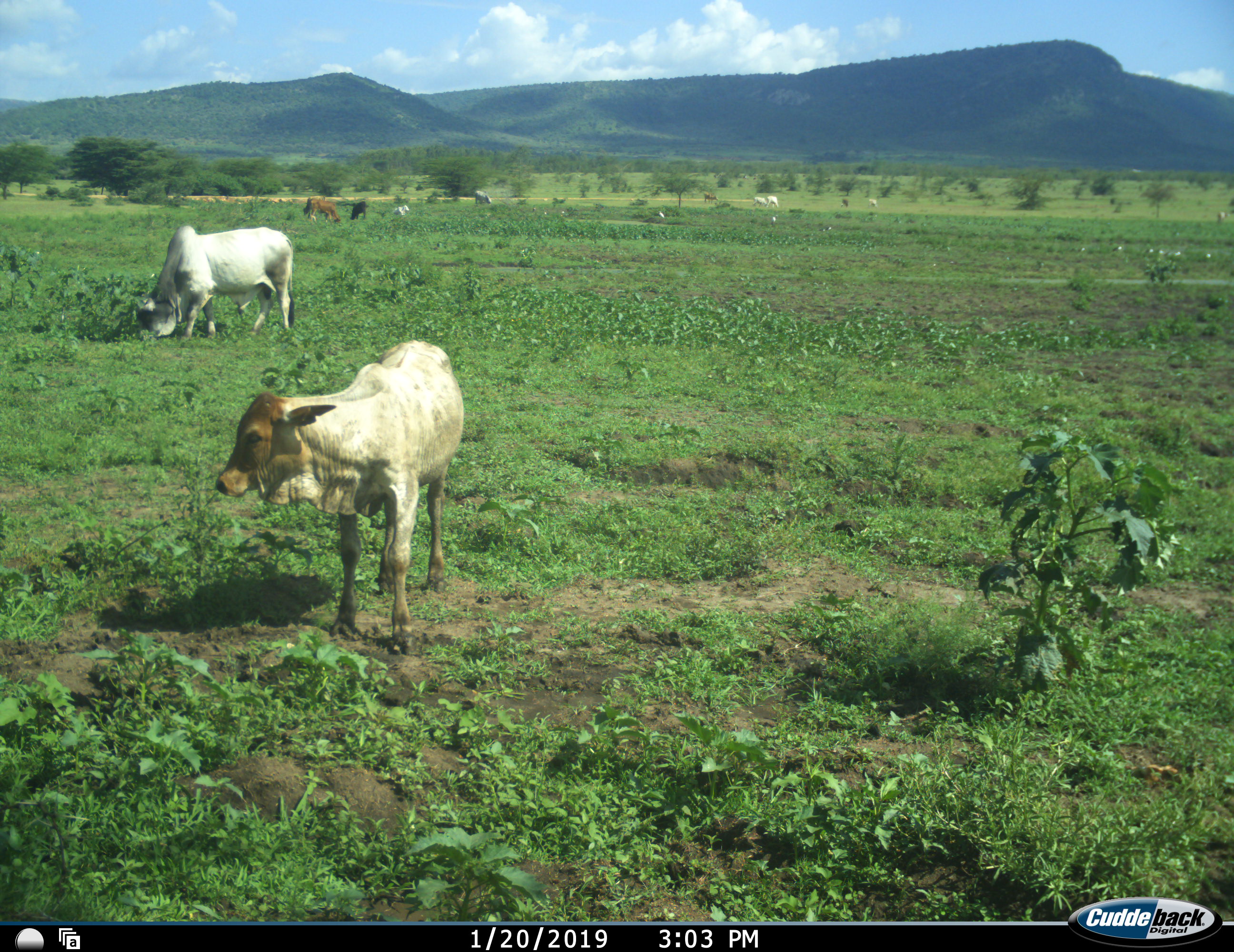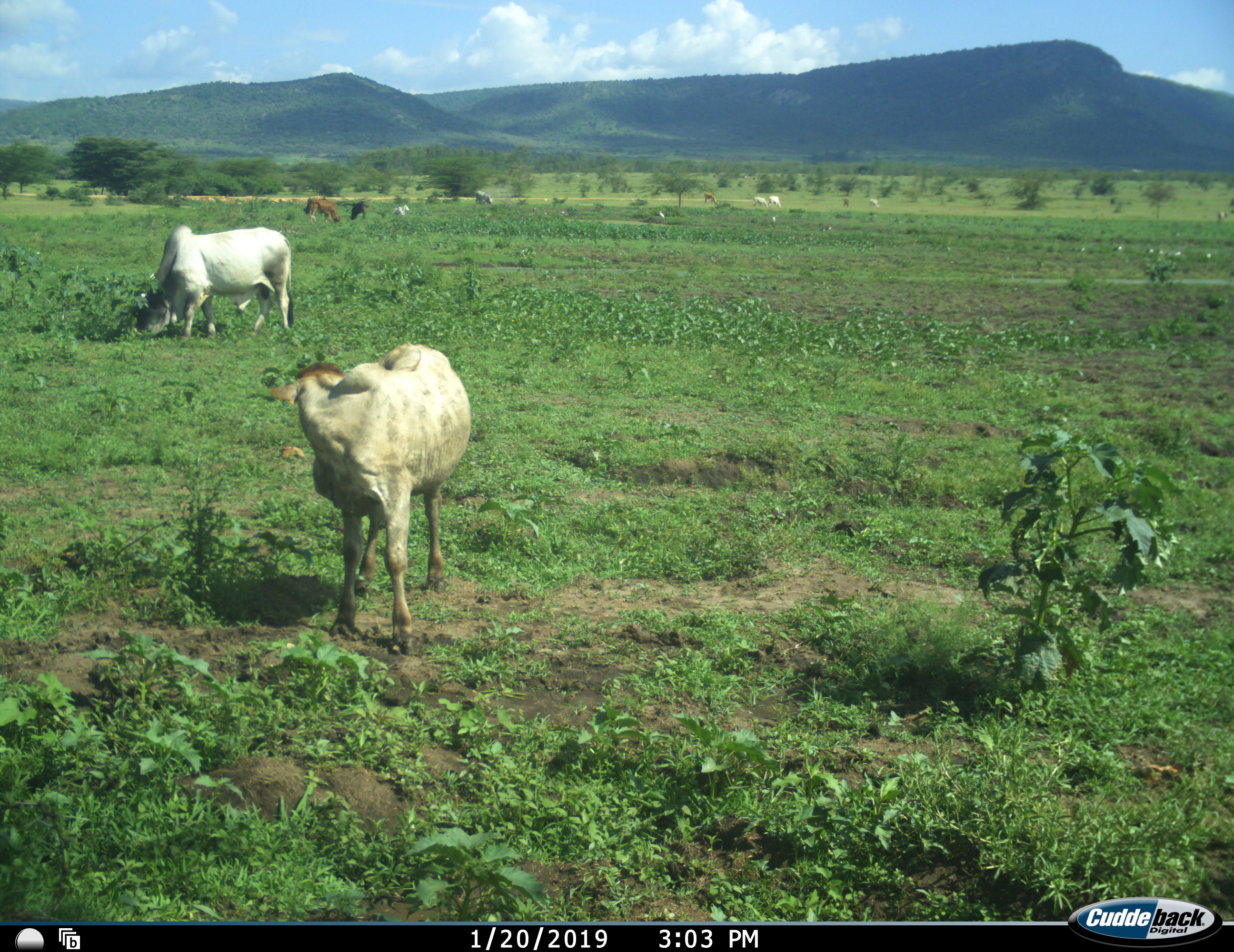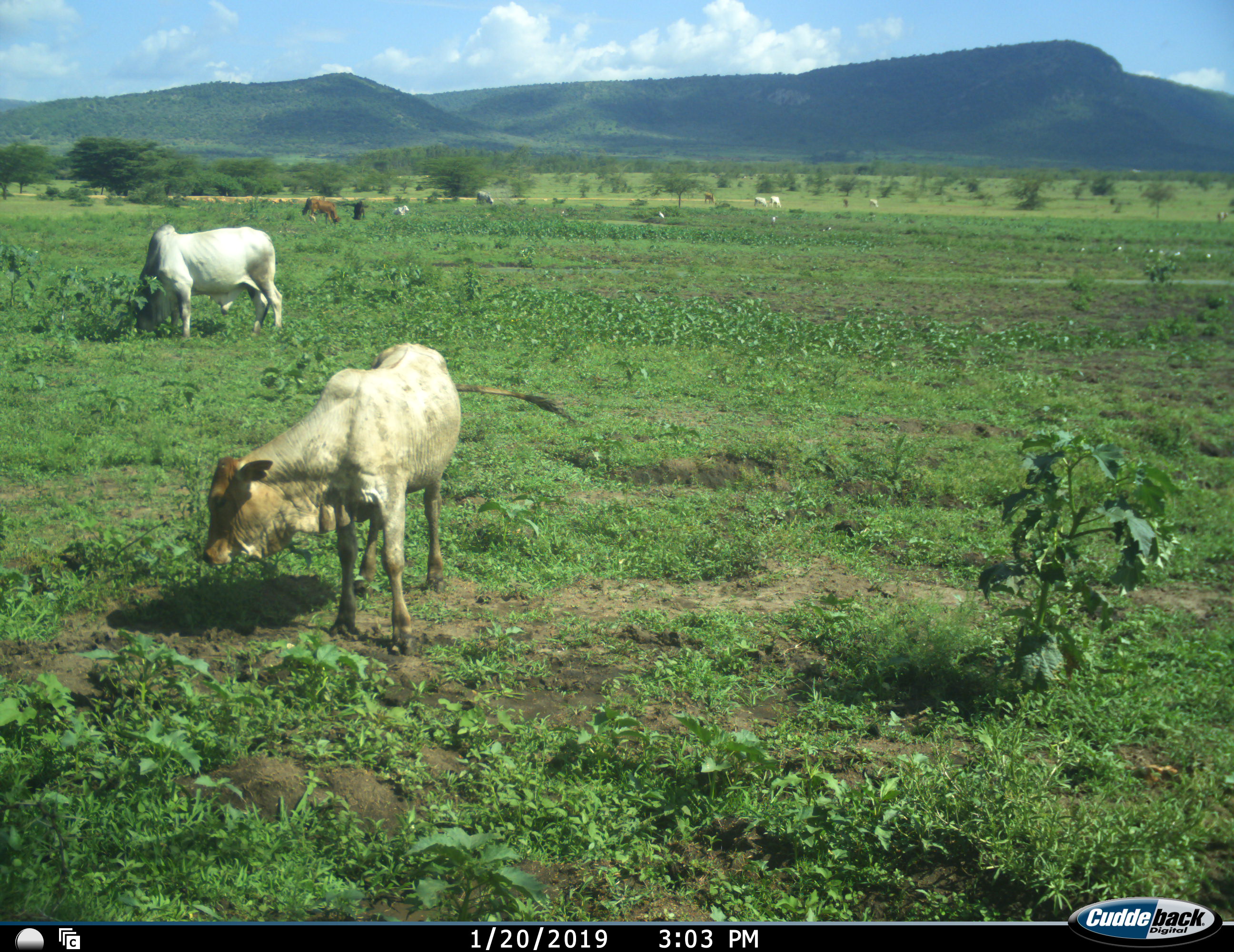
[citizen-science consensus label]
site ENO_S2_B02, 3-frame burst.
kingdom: Animalia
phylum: Chordata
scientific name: Vertebrata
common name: domestic animal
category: domesticanimal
Domesticanimal (domestic animal) (Vertebrata), count 11-50. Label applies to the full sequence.